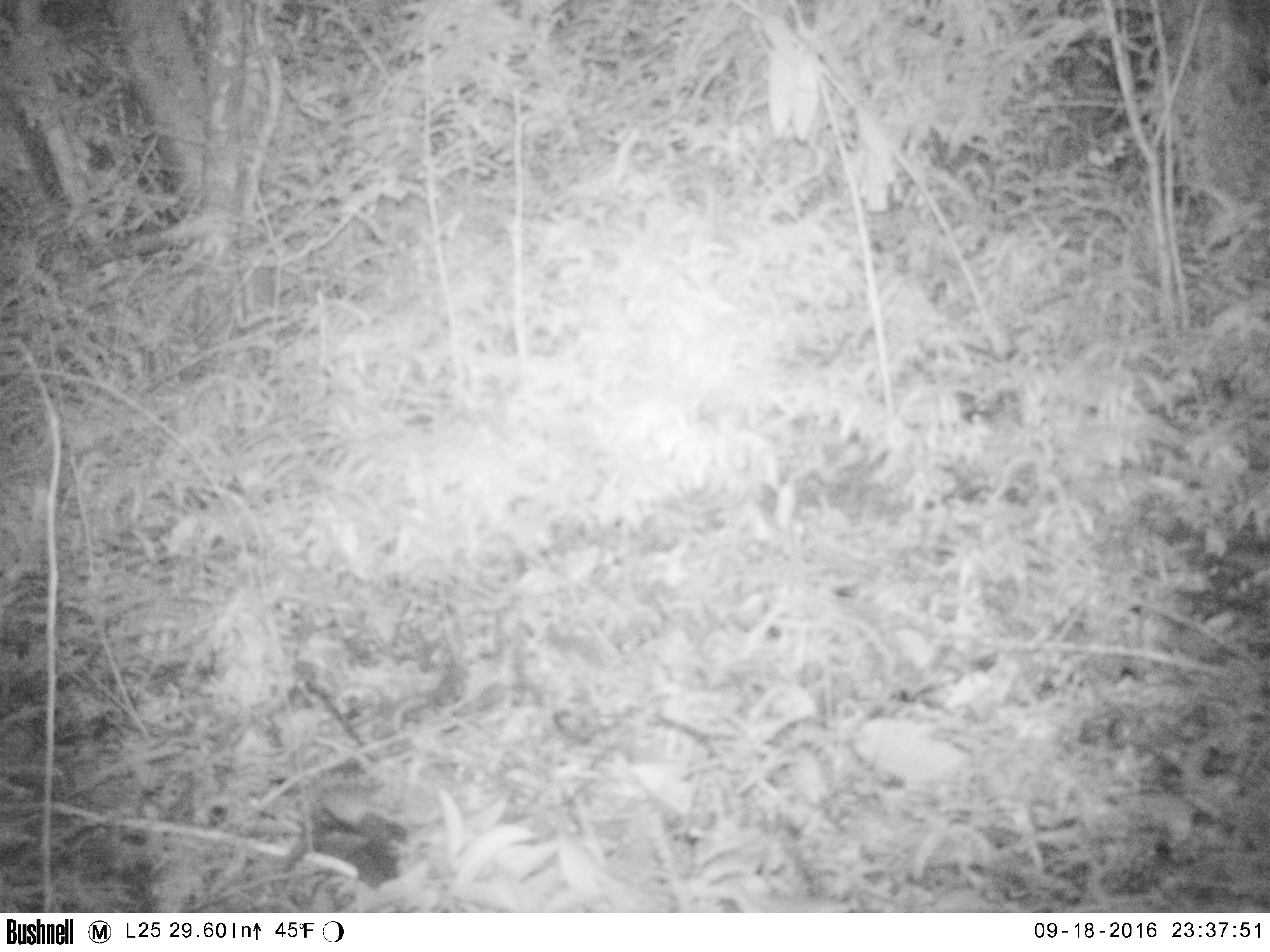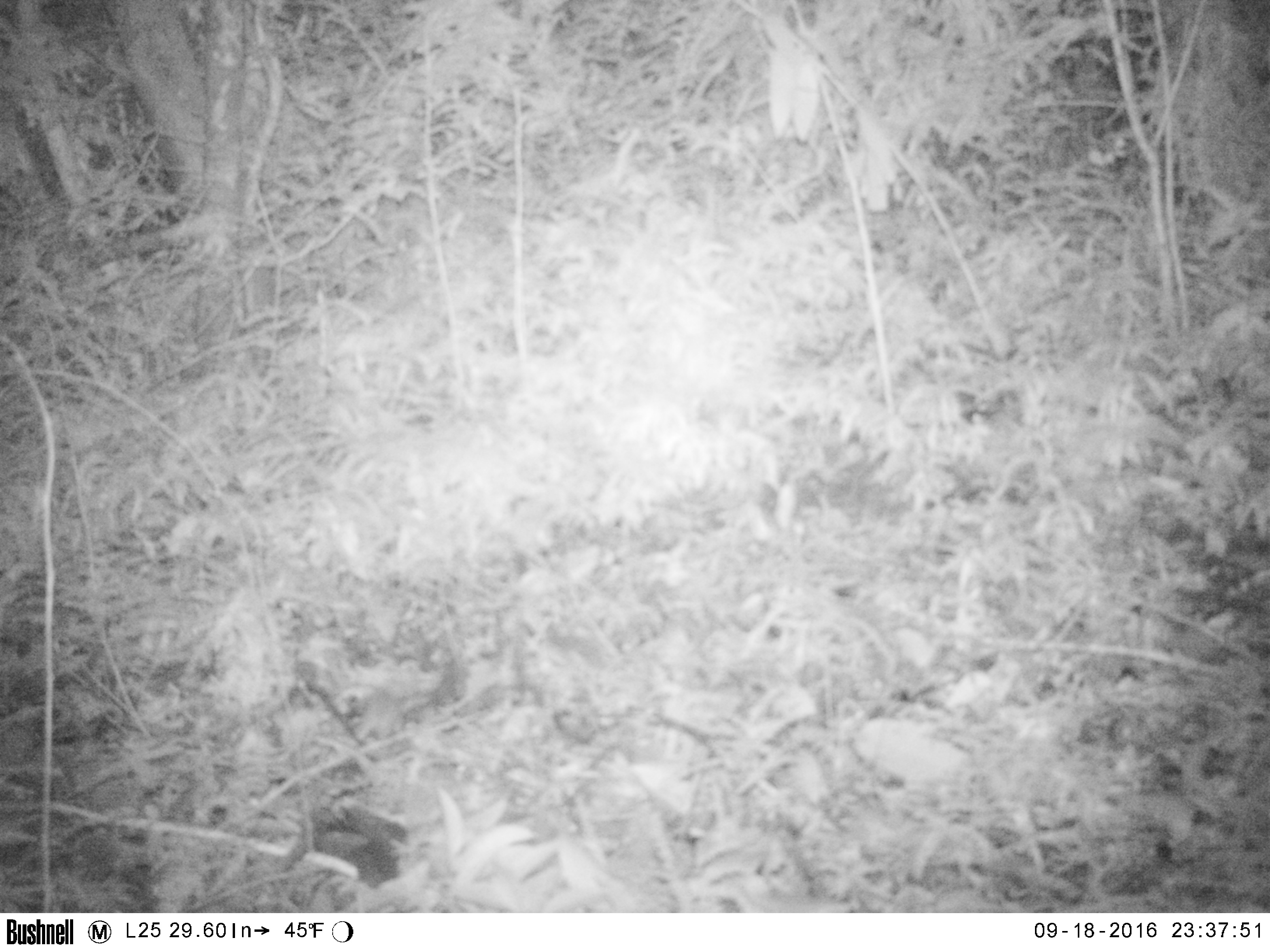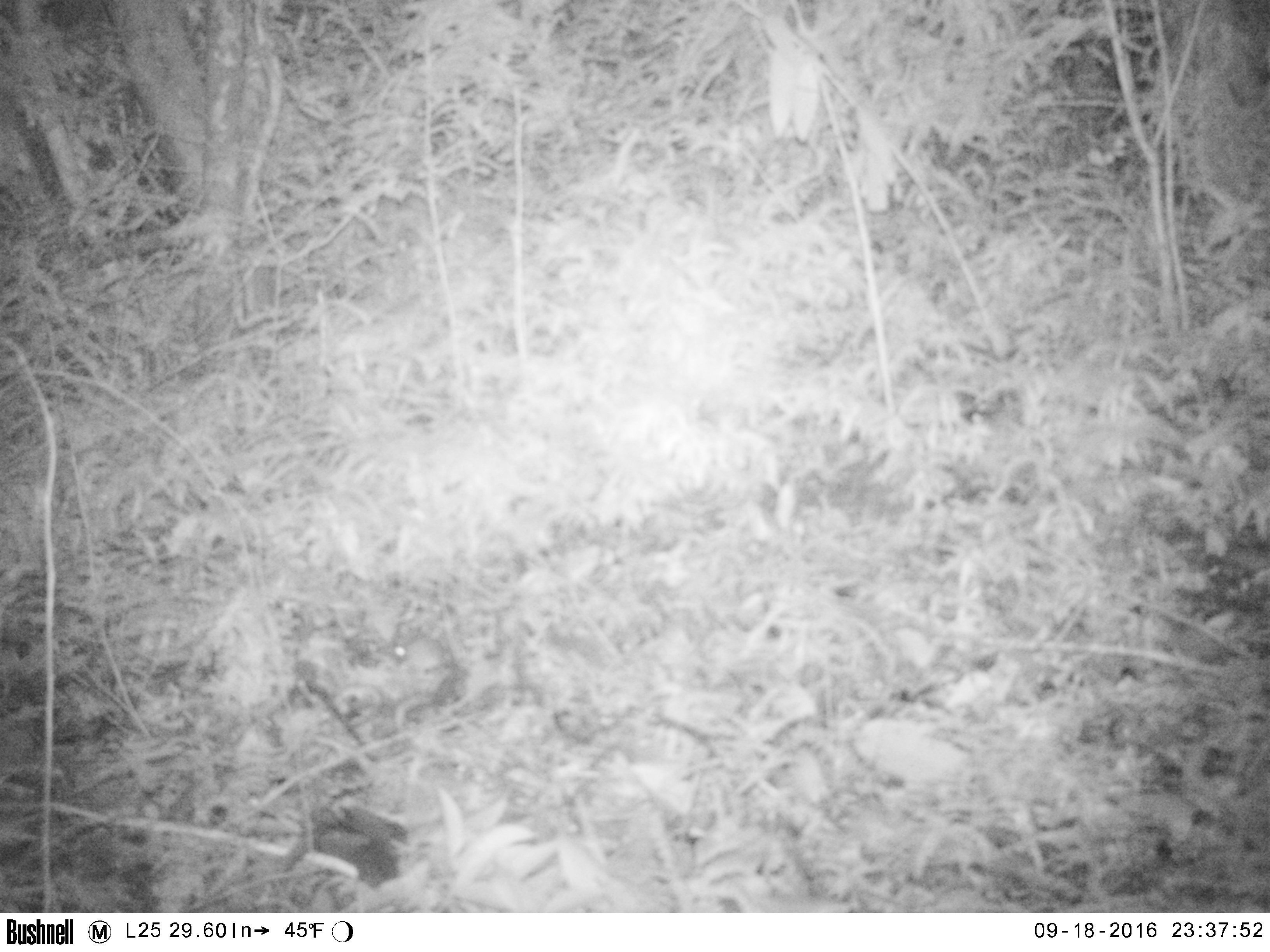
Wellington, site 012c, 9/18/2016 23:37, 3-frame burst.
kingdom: Animalia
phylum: Chordata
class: Mammalia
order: Rodentia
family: Muridae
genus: Mus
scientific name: Mus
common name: mouse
Mouse (Mus).